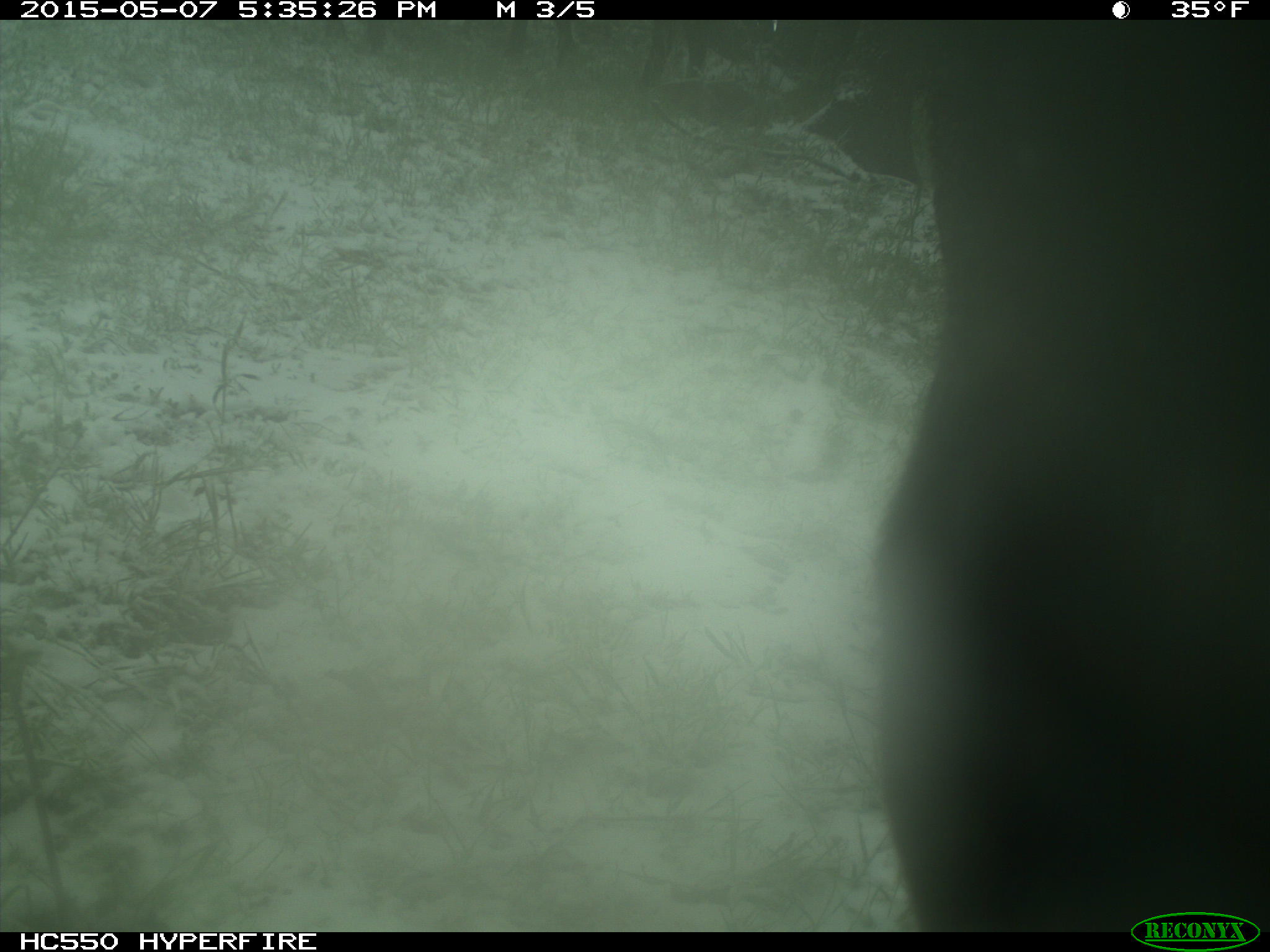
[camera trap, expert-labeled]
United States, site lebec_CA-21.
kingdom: Animalia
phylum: Chordata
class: Mammalia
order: Artiodactyla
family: Bovidae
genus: Bos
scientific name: Bos taurus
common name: domestic cow